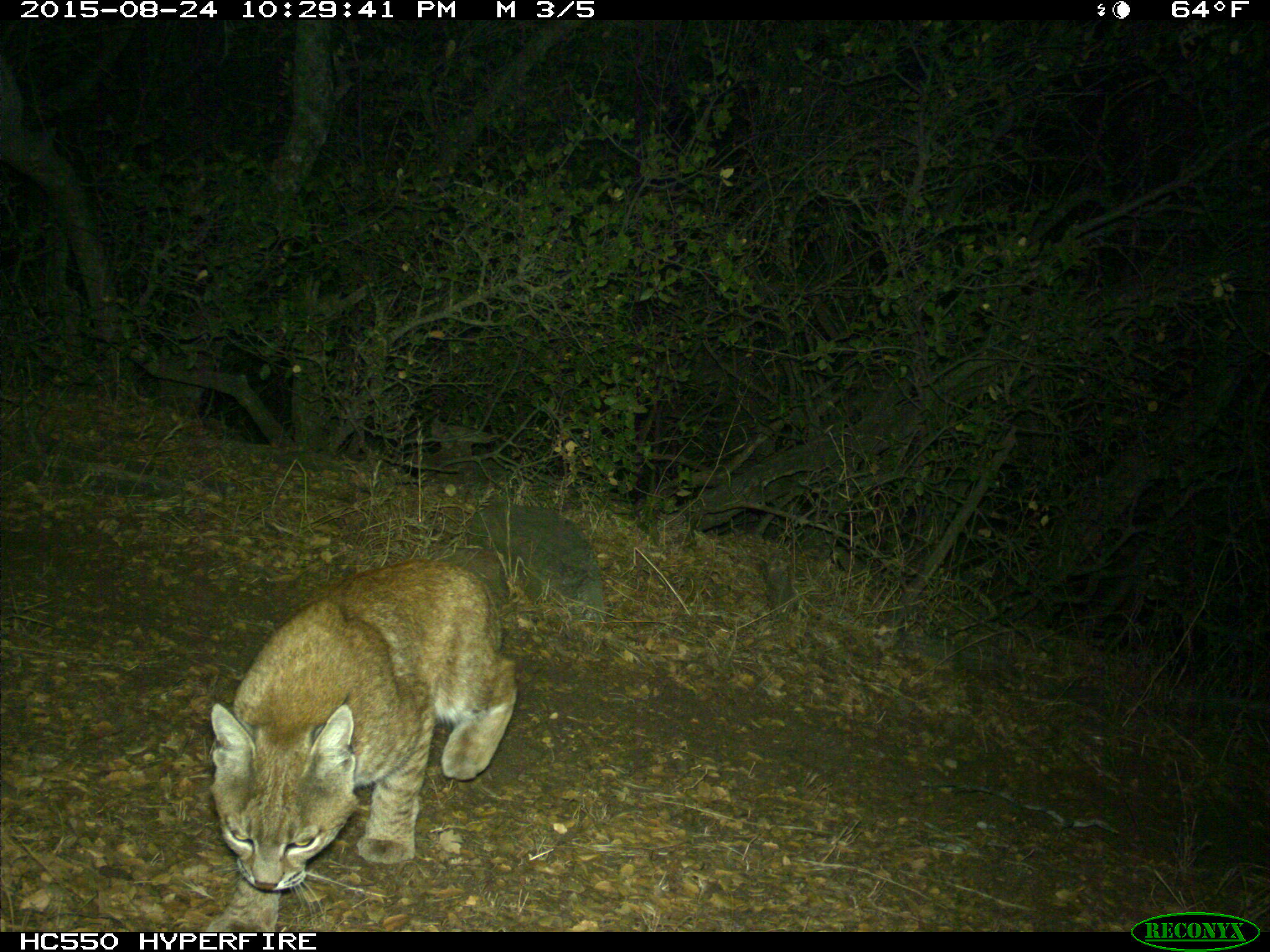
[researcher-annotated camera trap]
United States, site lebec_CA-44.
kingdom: Animalia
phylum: Chordata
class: Mammalia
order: Carnivora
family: Felidae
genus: Lynx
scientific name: Lynx rufus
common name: bobcat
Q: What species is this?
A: Lynx rufus (bobcat).